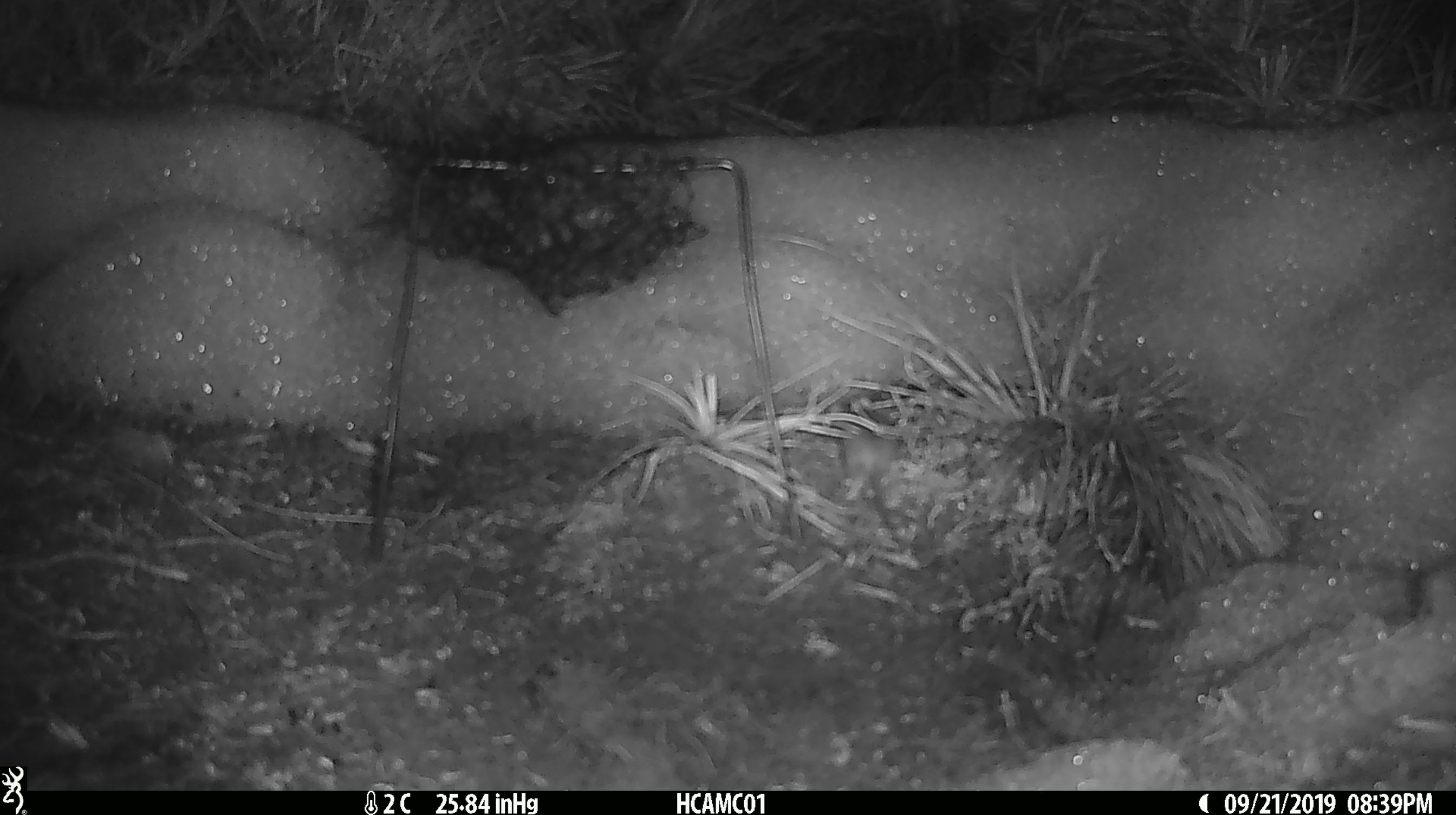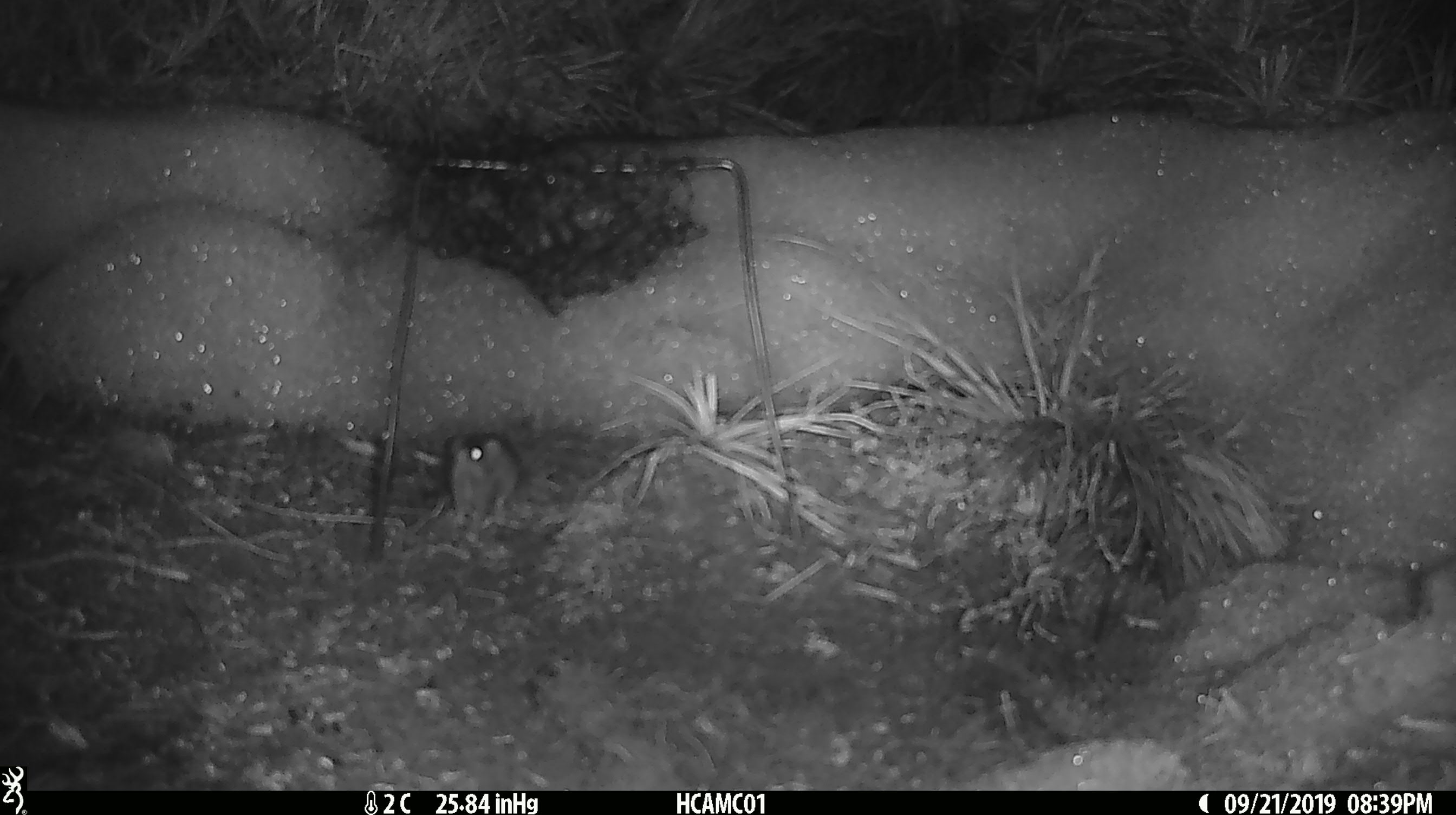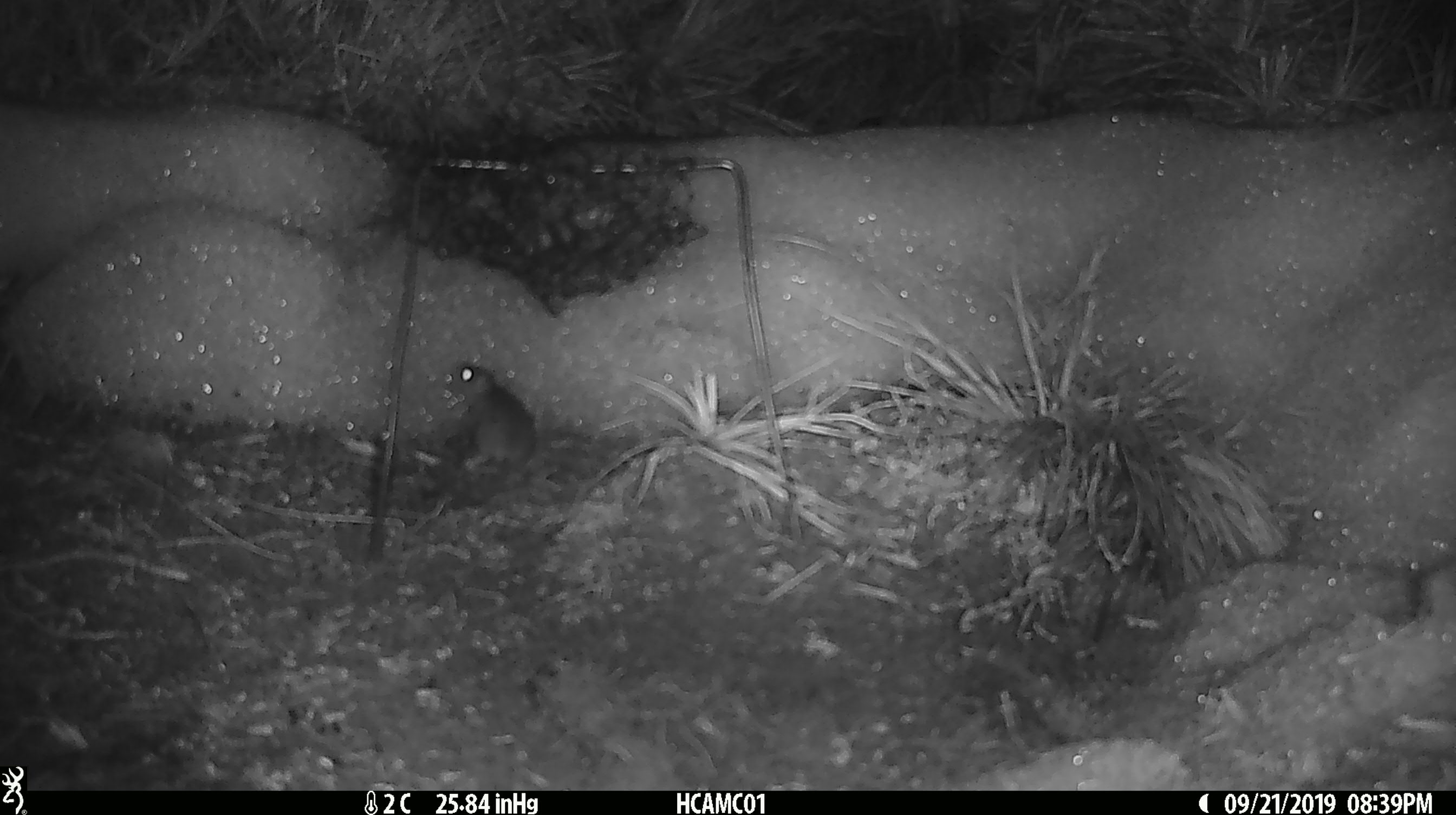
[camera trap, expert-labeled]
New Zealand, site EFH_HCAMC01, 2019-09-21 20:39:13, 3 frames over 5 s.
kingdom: Animalia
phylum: Chordata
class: Mammalia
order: Rodentia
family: Muridae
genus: Mus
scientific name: Mus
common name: mouse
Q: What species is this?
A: Mouse (Mus).